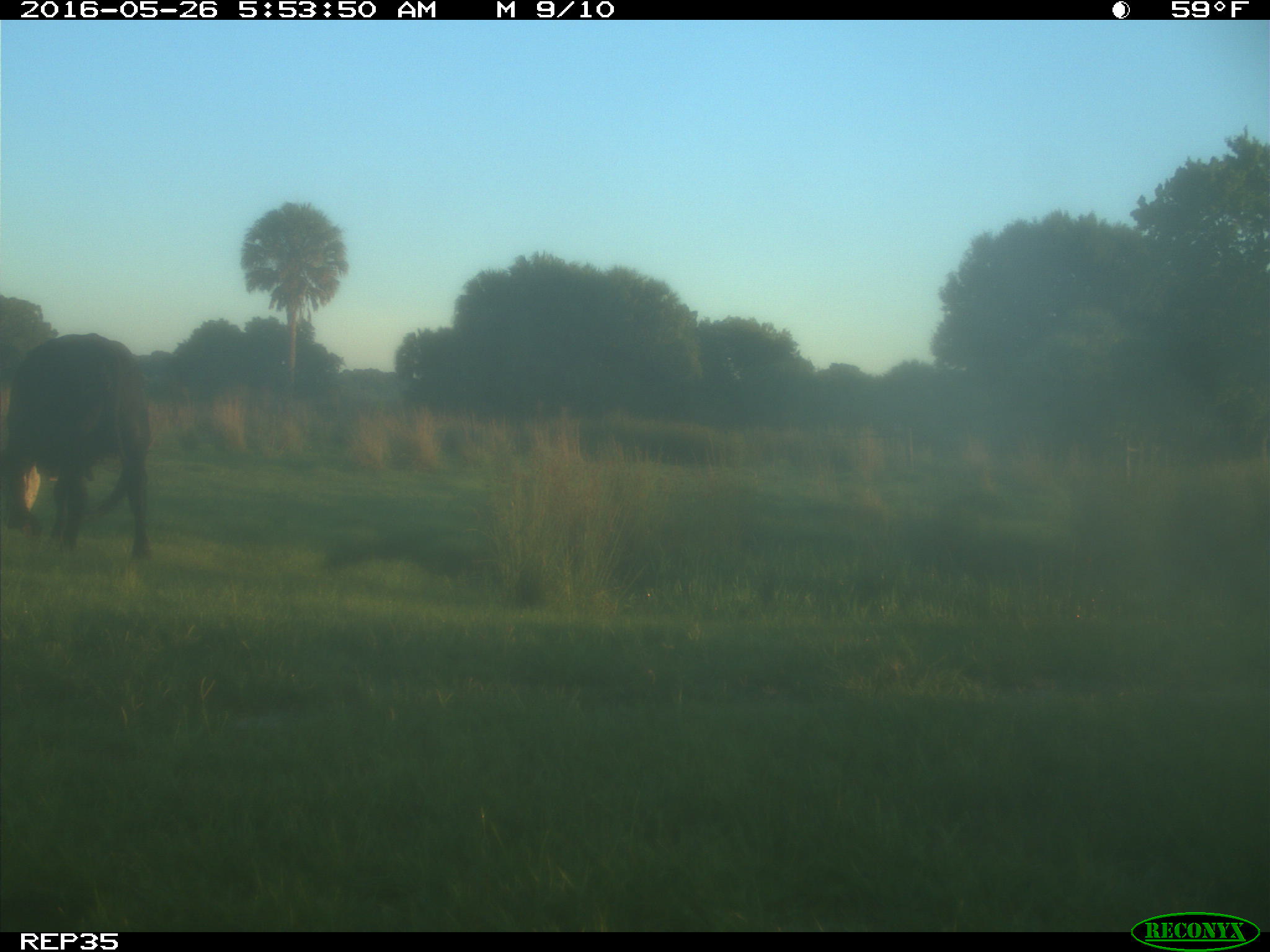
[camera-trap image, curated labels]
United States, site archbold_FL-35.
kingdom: Animalia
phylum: Chordata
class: Mammalia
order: Artiodactyla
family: Bovidae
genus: Bos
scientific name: Bos taurus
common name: domestic cow